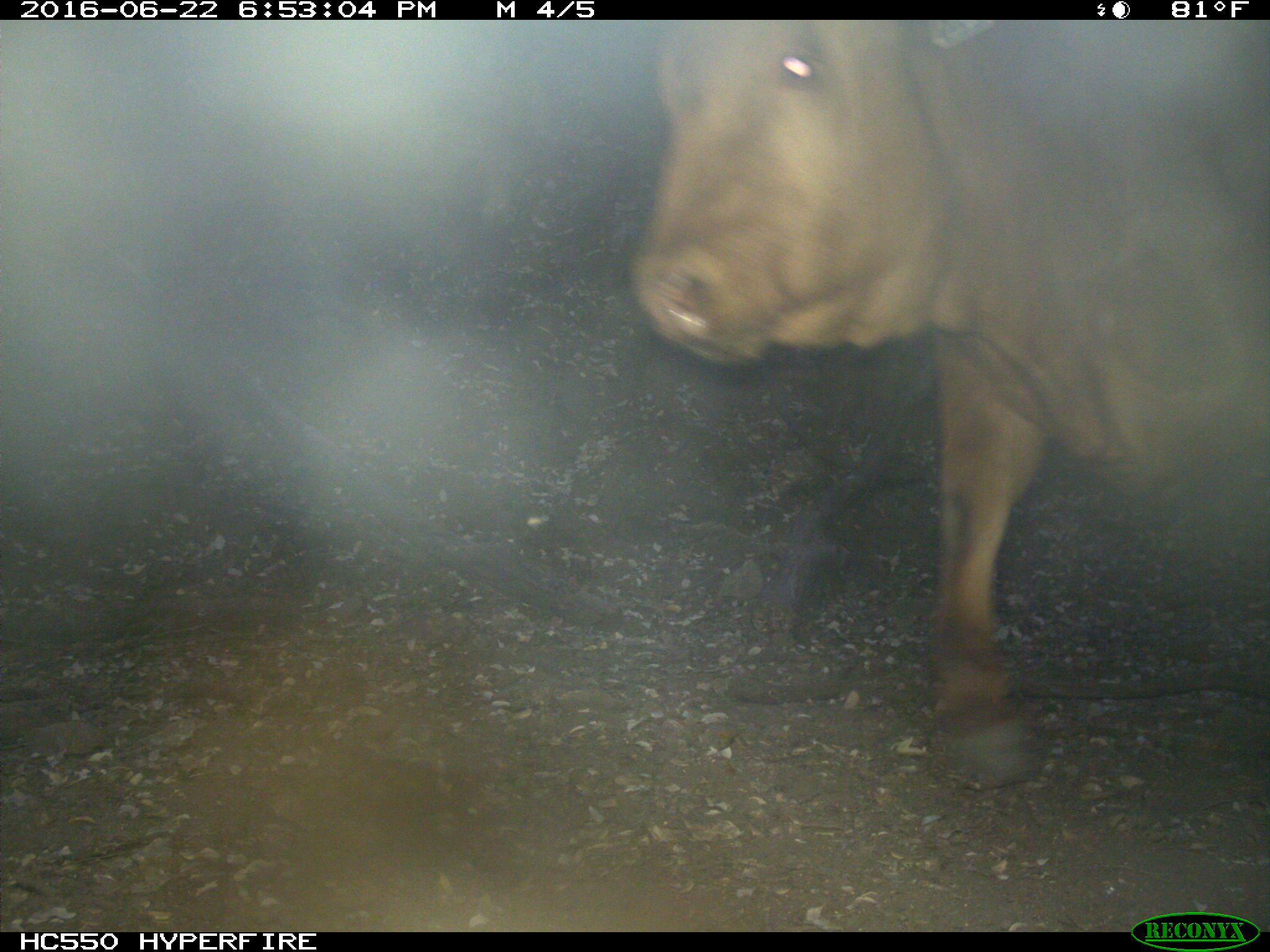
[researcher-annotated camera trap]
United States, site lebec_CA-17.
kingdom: Animalia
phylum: Chordata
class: Mammalia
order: Artiodactyla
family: Bovidae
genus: Bos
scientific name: Bos taurus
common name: domestic cow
Bos taurus (domestic cow).